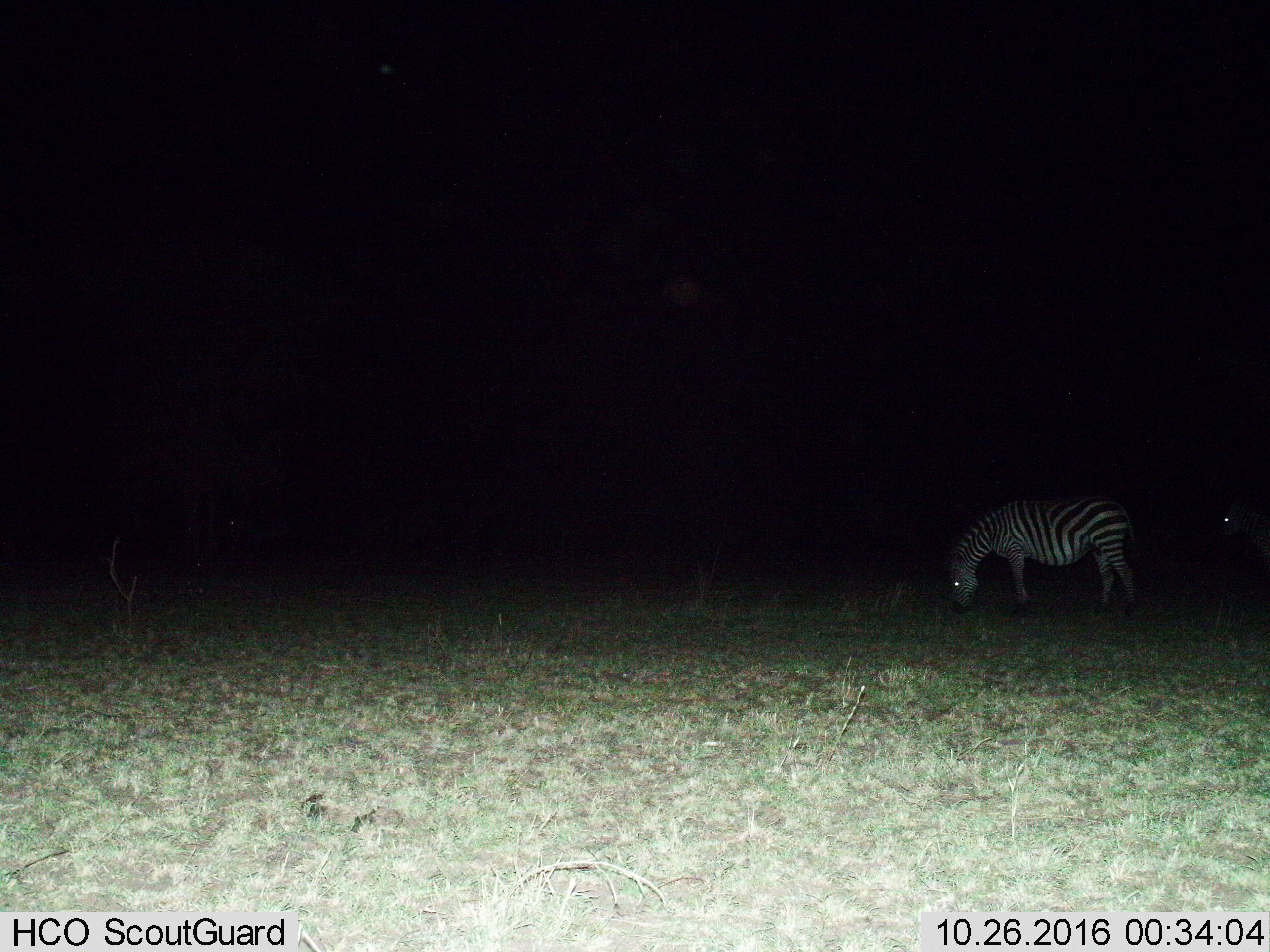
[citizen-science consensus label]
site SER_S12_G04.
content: unidentified animal